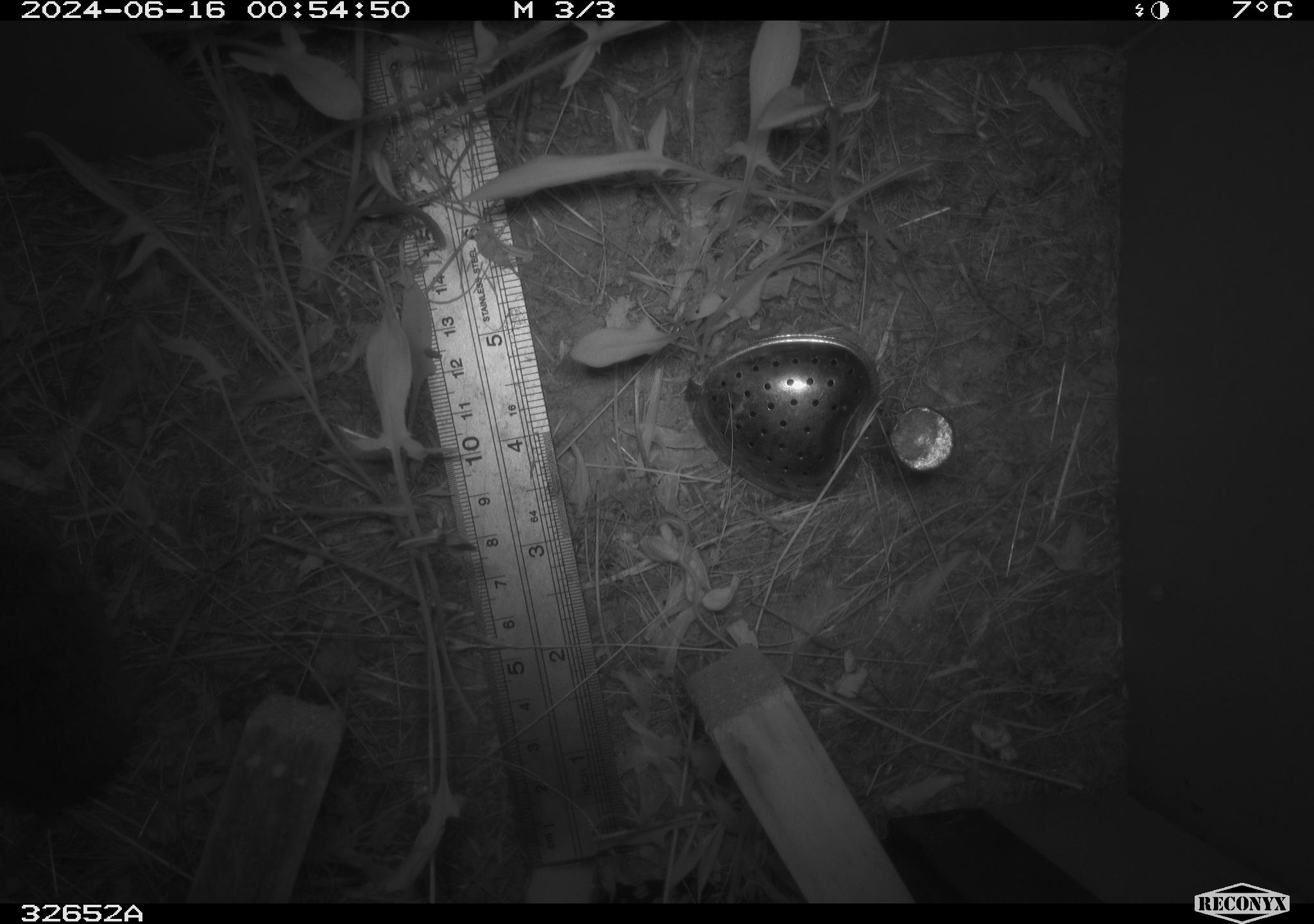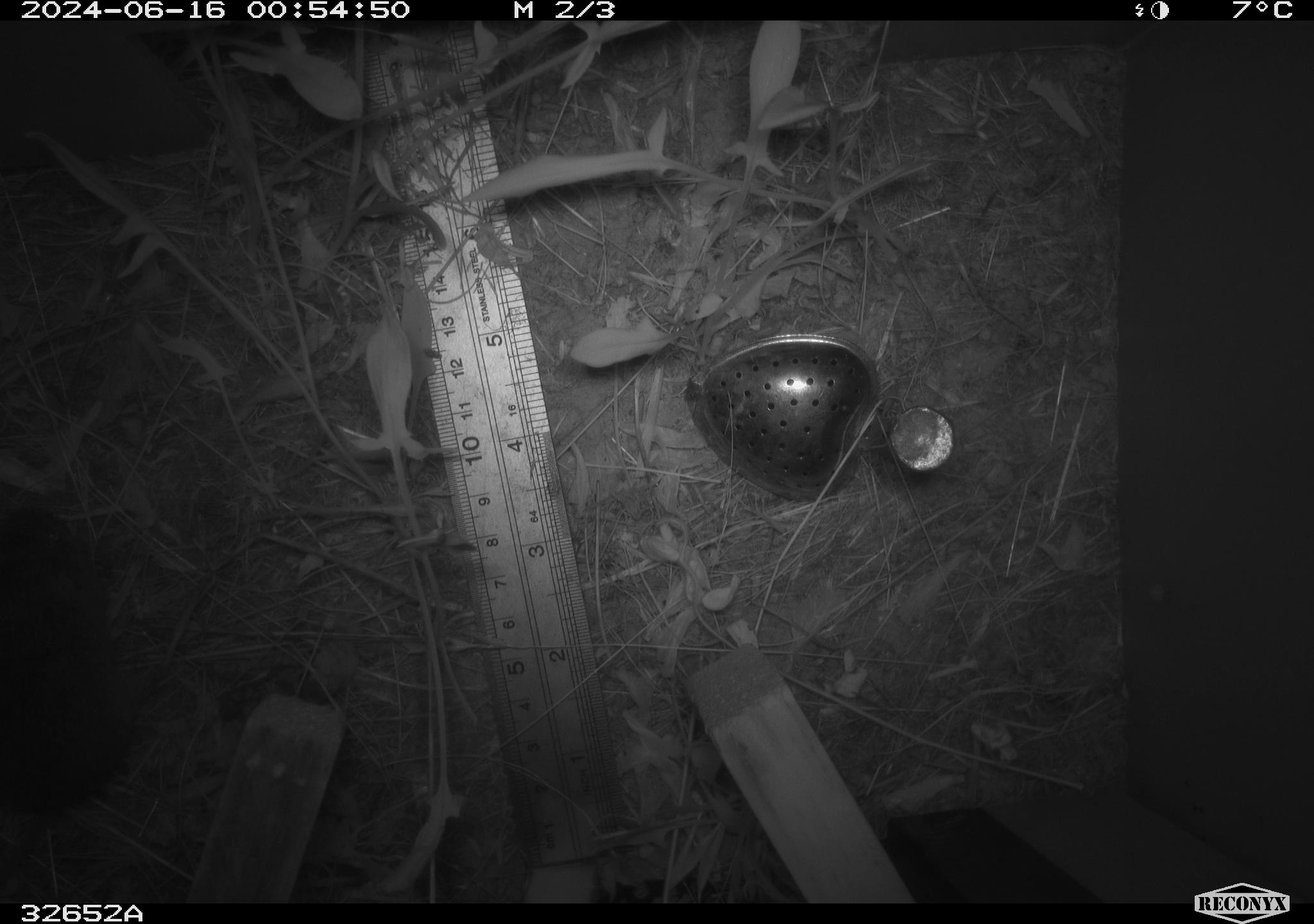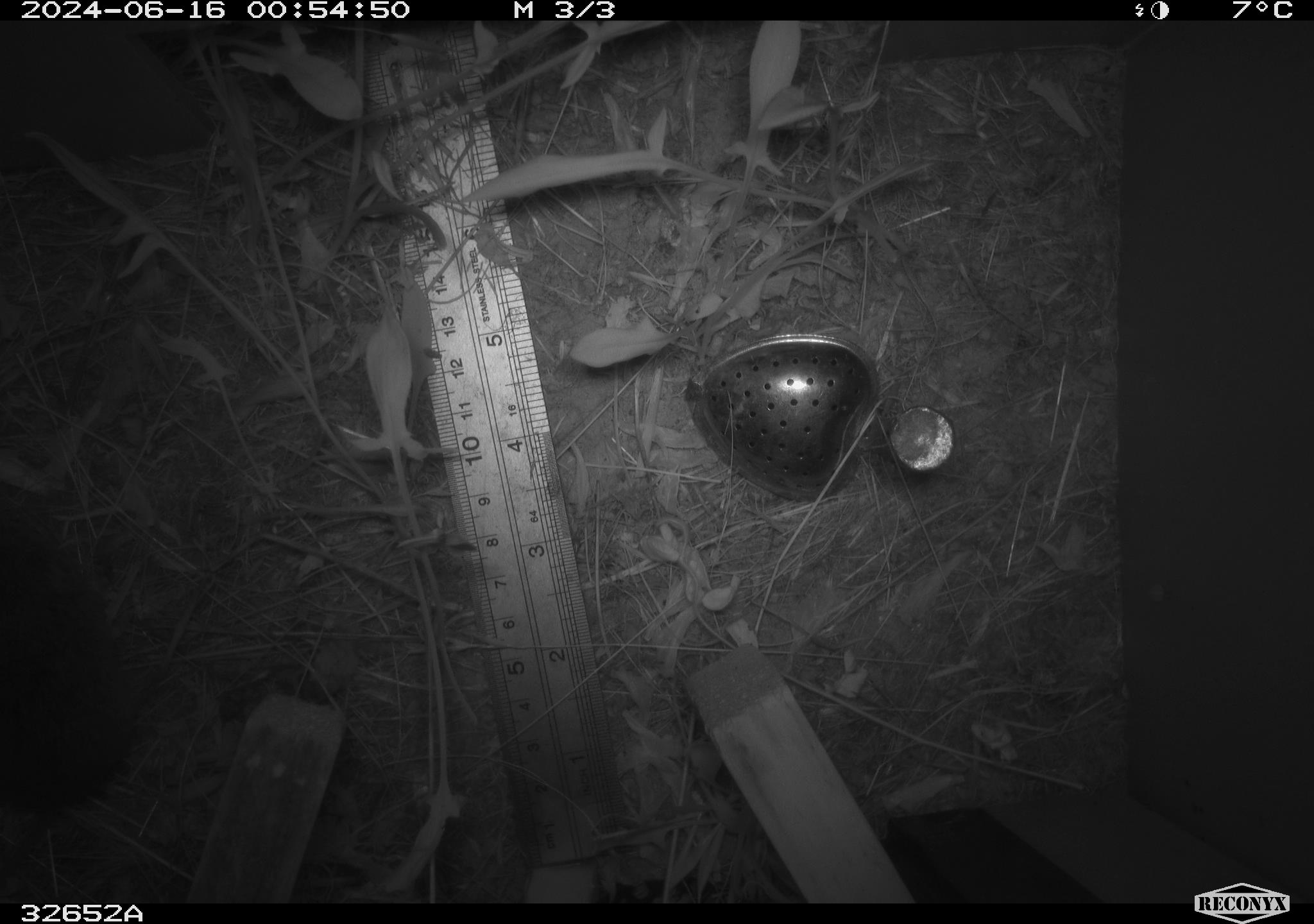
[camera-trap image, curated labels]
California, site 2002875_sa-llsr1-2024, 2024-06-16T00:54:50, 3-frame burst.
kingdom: Animalia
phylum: Chordata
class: Mammalia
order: Rodentia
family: Cricetidae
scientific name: Arvicolinae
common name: voles, lemmings, and muskrats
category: arvicolinae subfamily